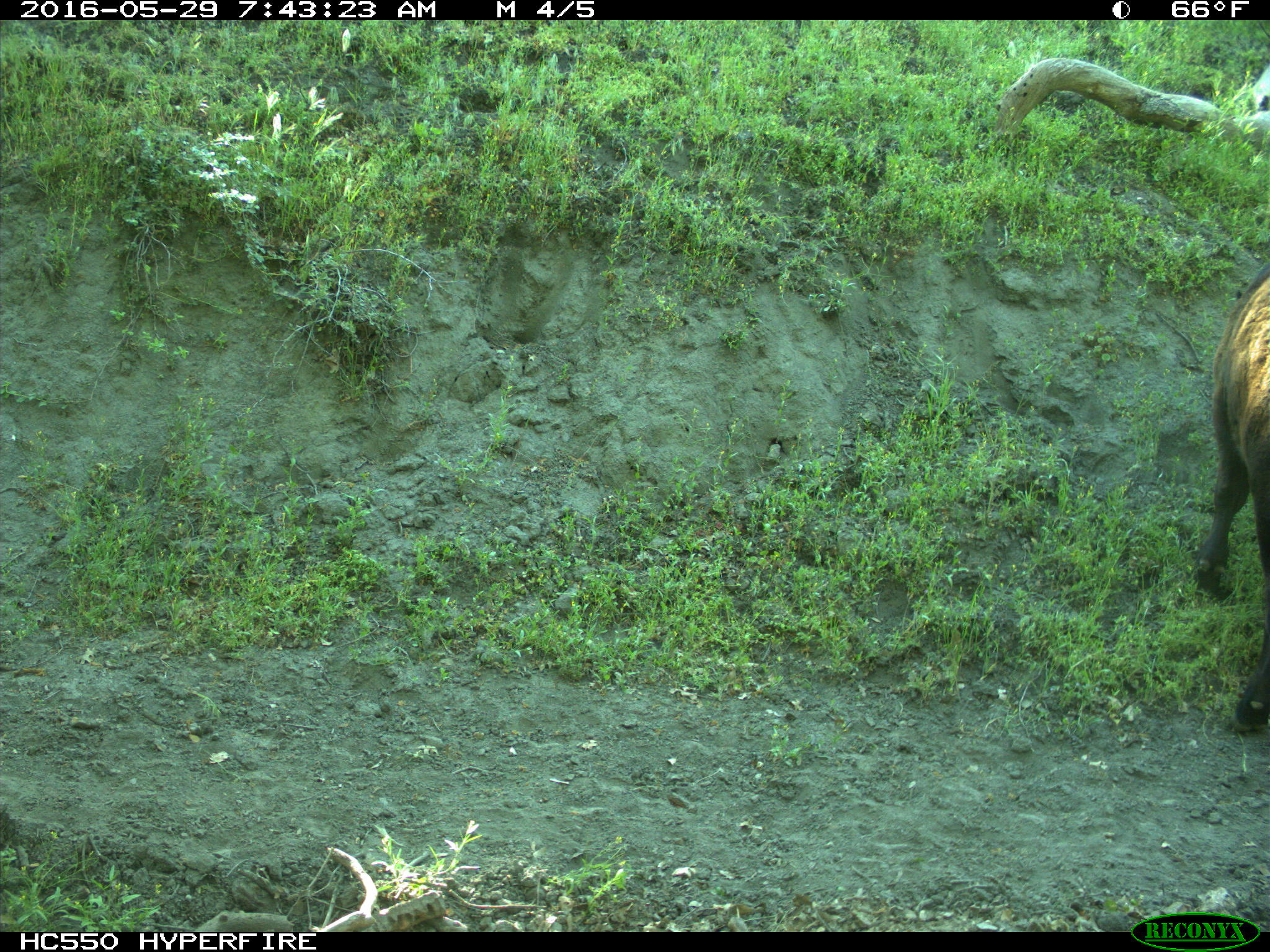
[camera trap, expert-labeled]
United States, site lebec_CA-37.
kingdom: Animalia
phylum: Chordata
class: Mammalia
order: Artiodactyla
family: Bovidae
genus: Bos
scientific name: Bos taurus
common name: domestic cow